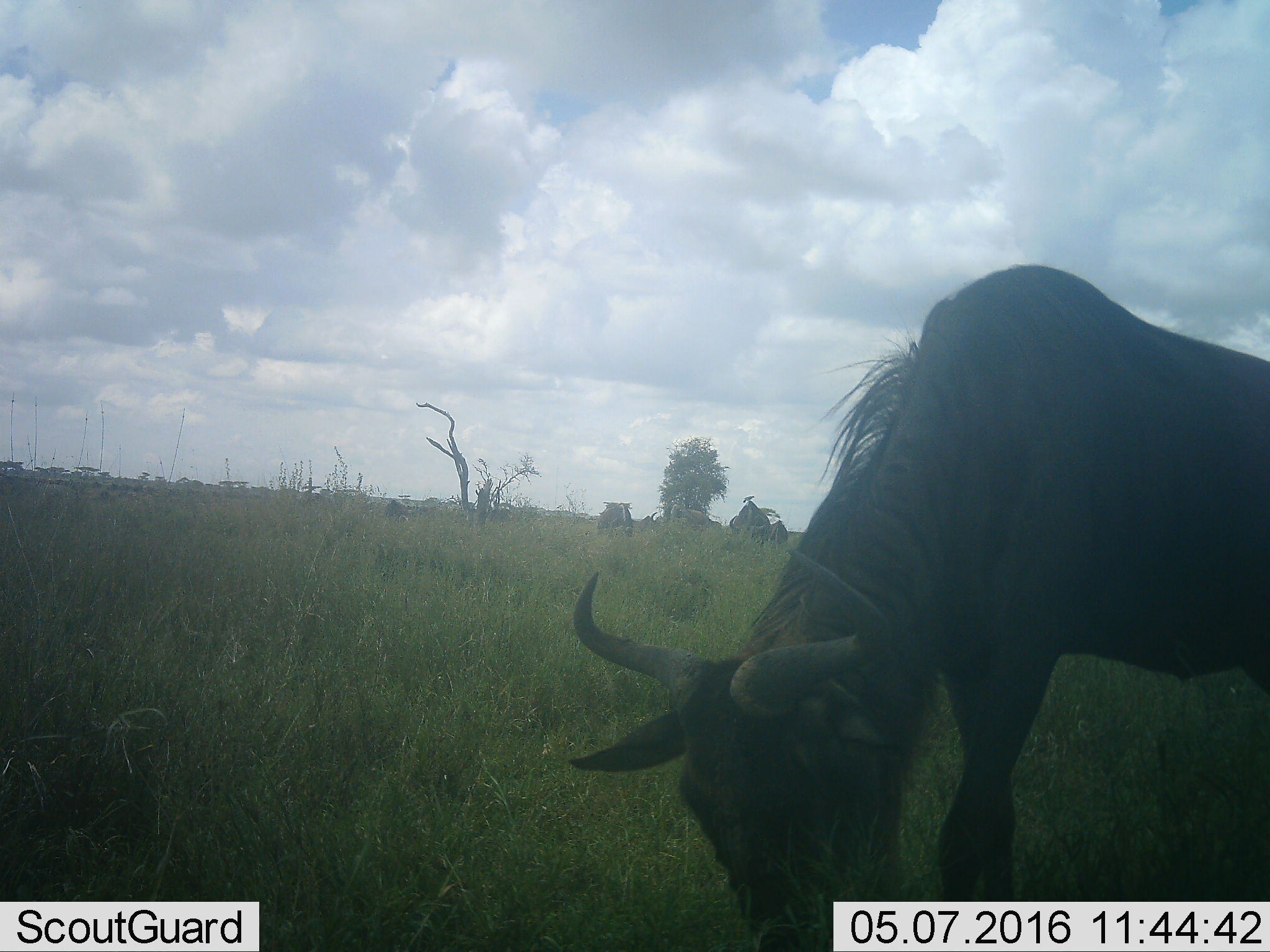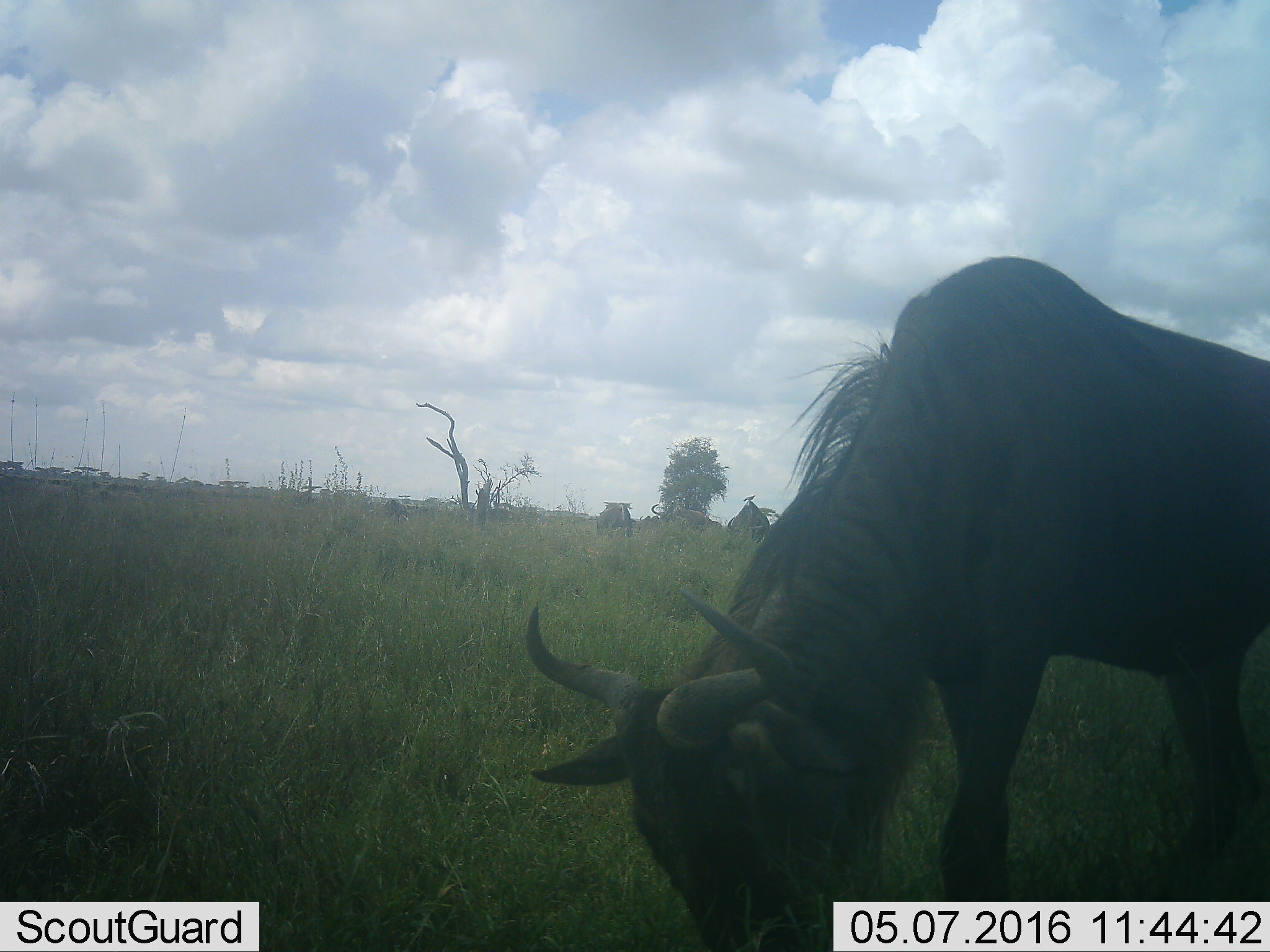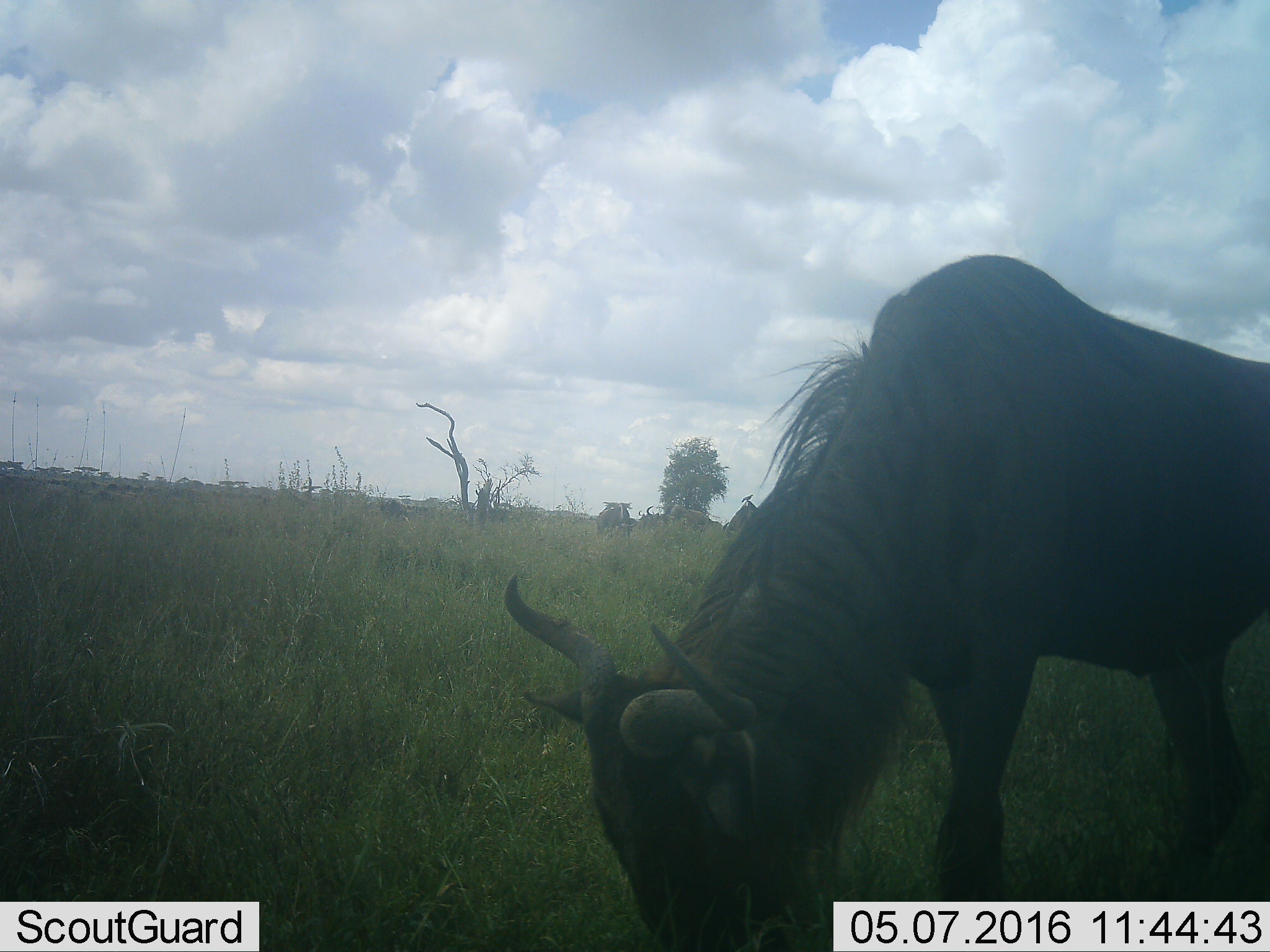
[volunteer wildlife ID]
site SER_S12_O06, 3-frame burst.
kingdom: Animalia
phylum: Chordata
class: Mammalia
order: Artiodactyla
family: Bovidae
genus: Connochaetes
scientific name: Connochaetes taurinus taurinus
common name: blue wildebeest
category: wildebeestblue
Wildebeestblue (blue wildebeest) (Connochaetes taurinus taurinus), count 5. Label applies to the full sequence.